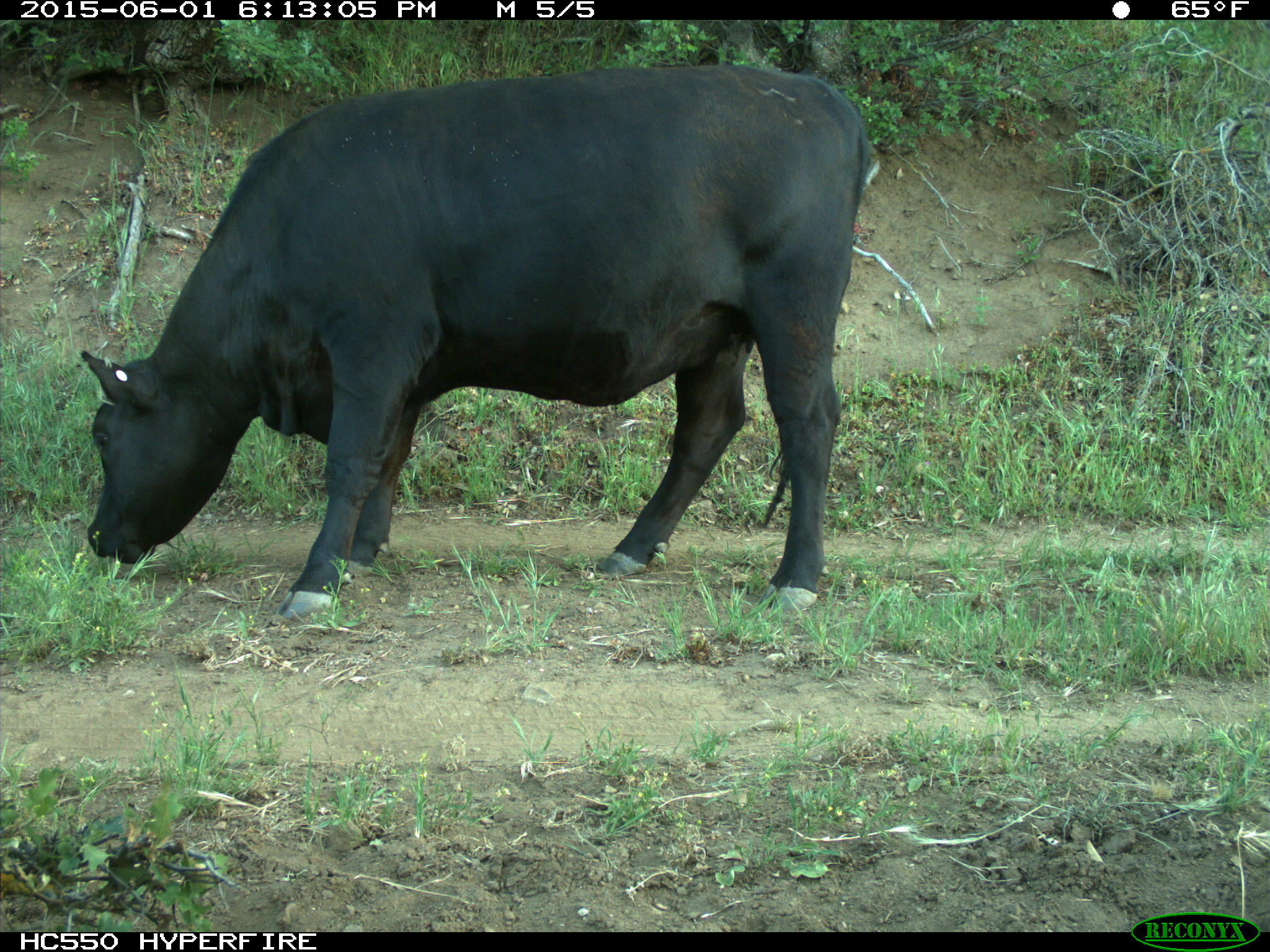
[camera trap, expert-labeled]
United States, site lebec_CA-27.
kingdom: Animalia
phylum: Chordata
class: Mammalia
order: Artiodactyla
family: Bovidae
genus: Bos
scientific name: Bos taurus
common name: domestic cow